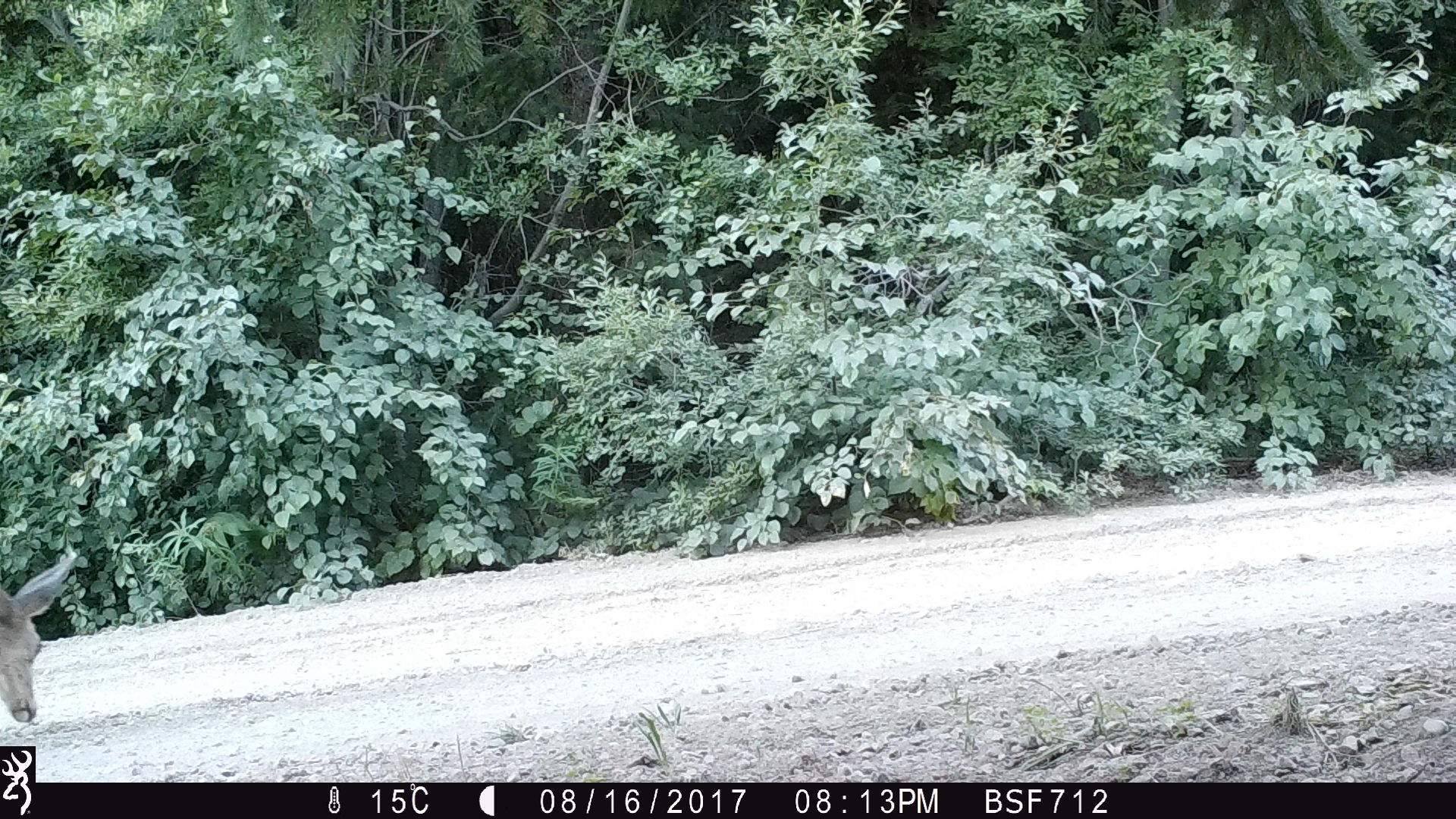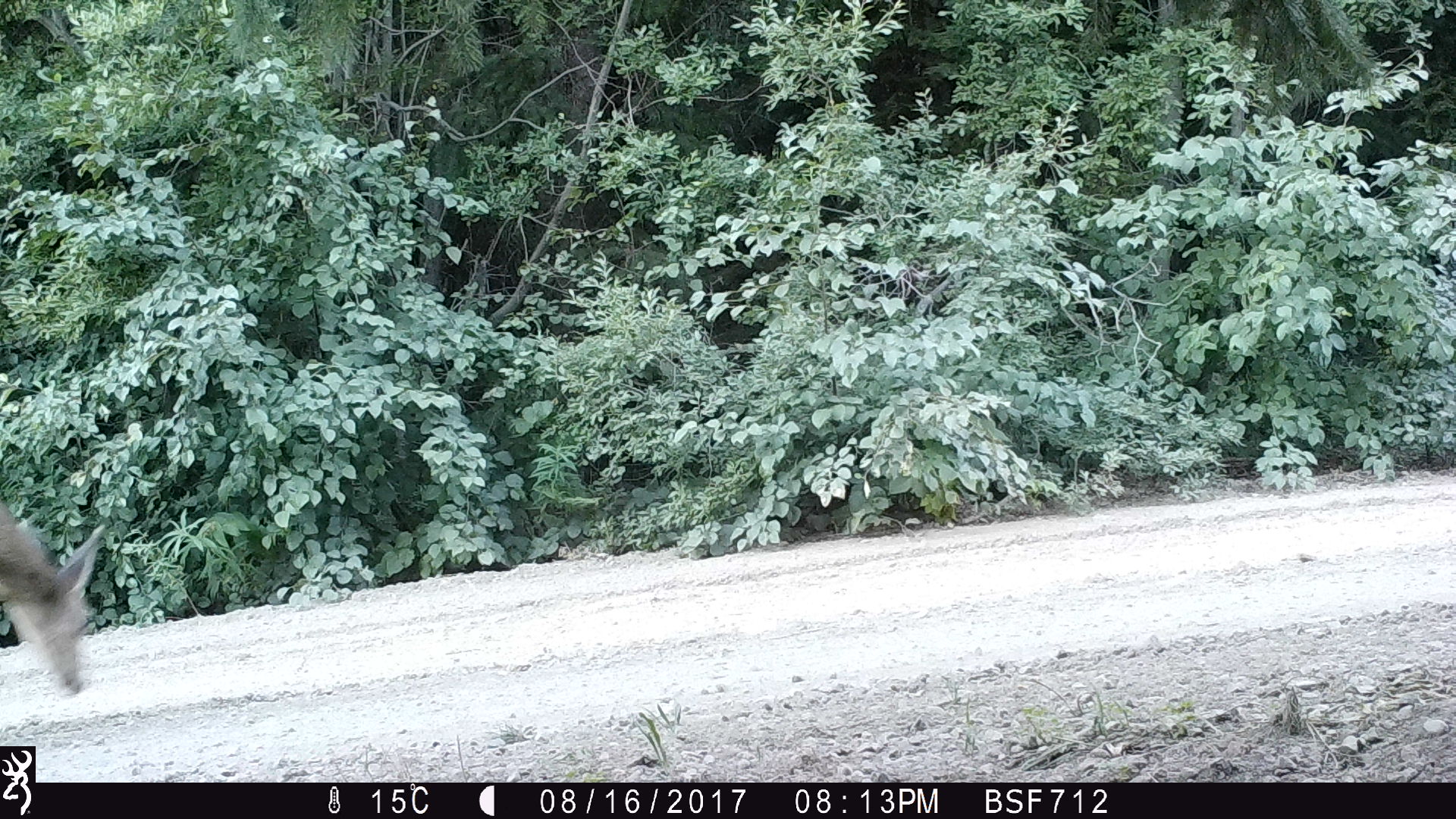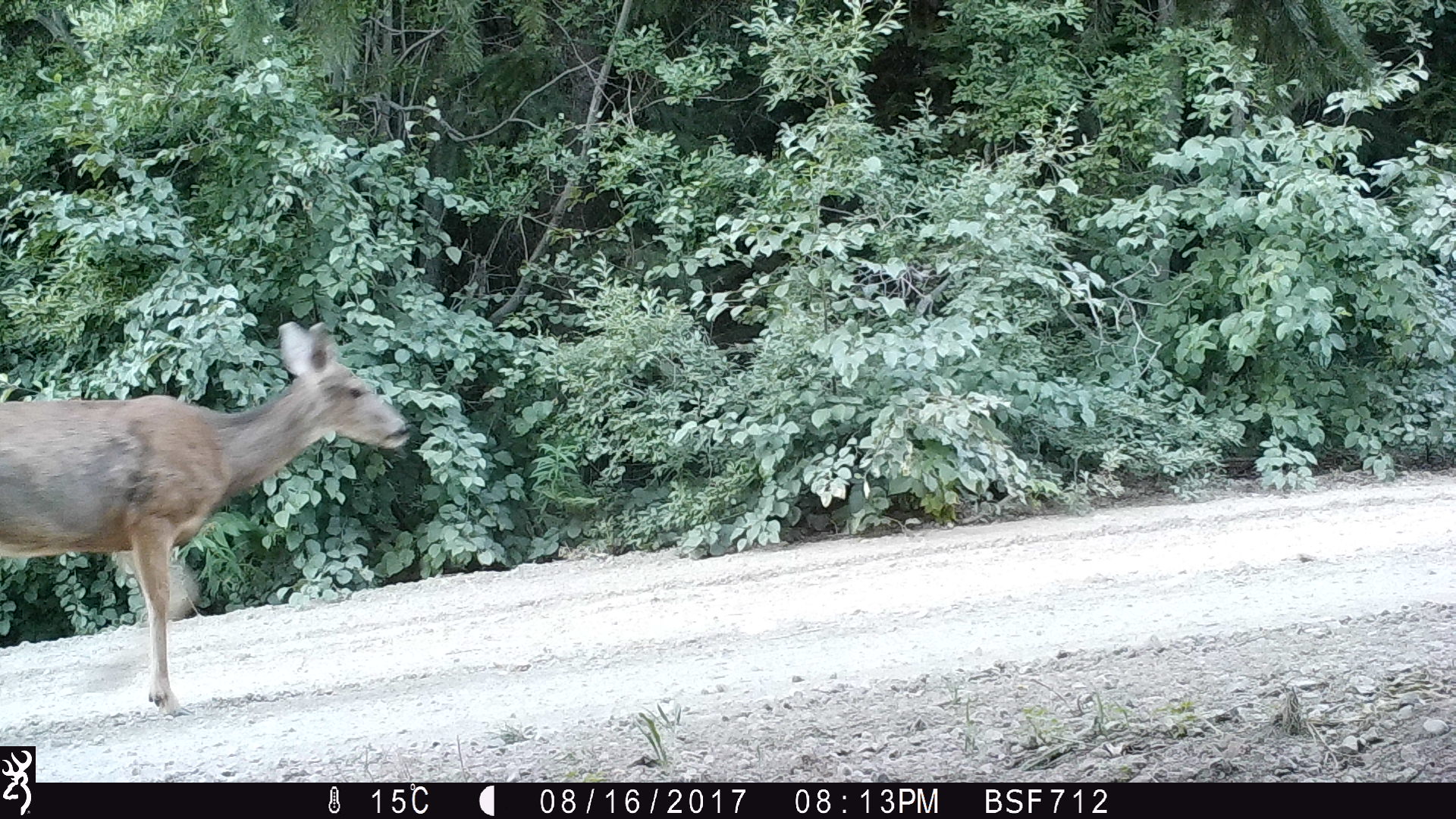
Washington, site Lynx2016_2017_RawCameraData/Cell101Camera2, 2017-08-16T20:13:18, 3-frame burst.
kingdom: Animalia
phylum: Chordata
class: Mammalia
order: Artiodactyla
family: Cervidae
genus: Odocoileus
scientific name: Odocoileus hemionus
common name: mule deer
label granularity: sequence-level